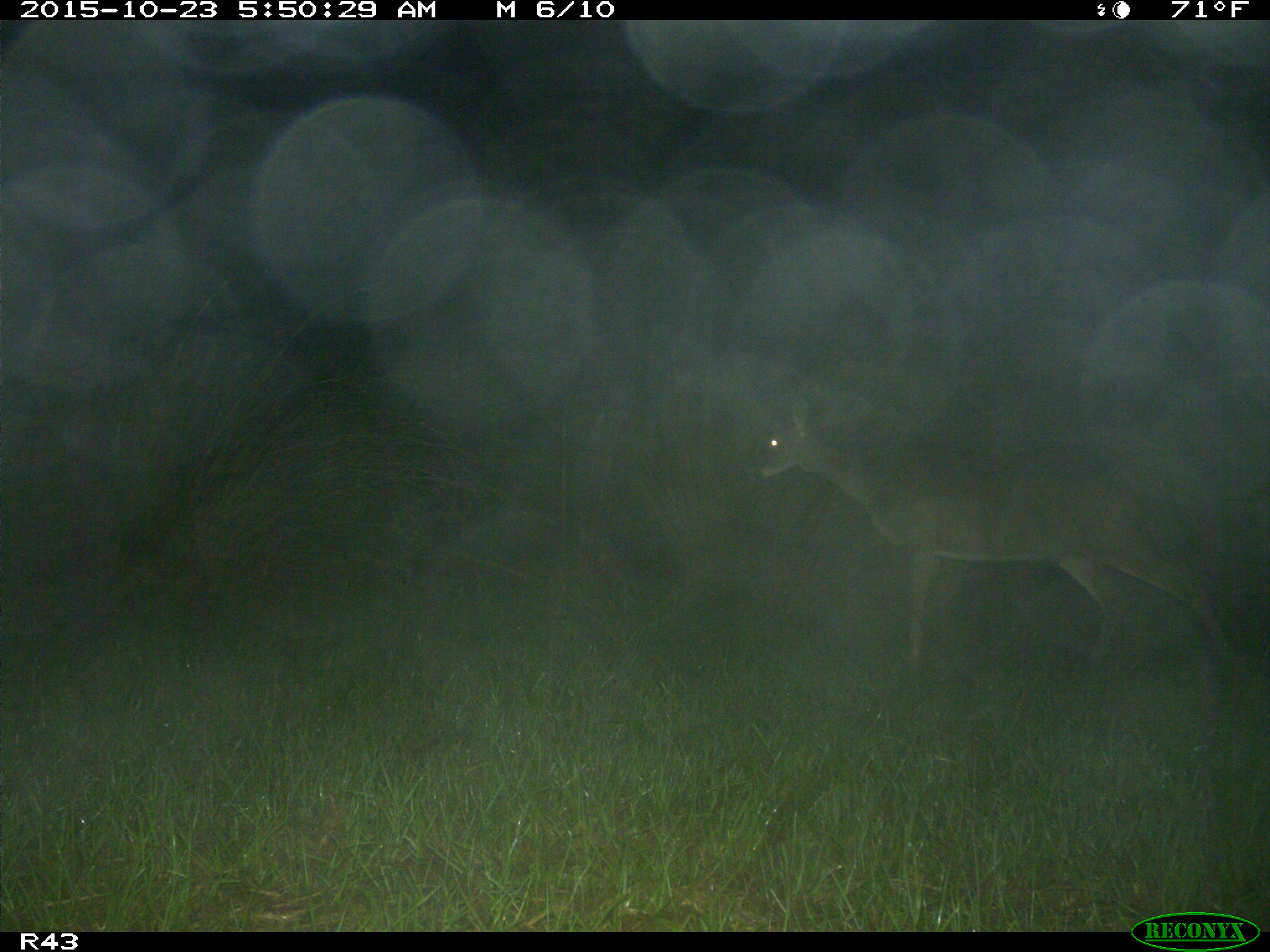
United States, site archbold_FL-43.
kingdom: Animalia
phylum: Chordata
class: Mammalia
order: Artiodactyla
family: Cervidae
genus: Odocoileus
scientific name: Odocoileus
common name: deer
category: unidentified deer